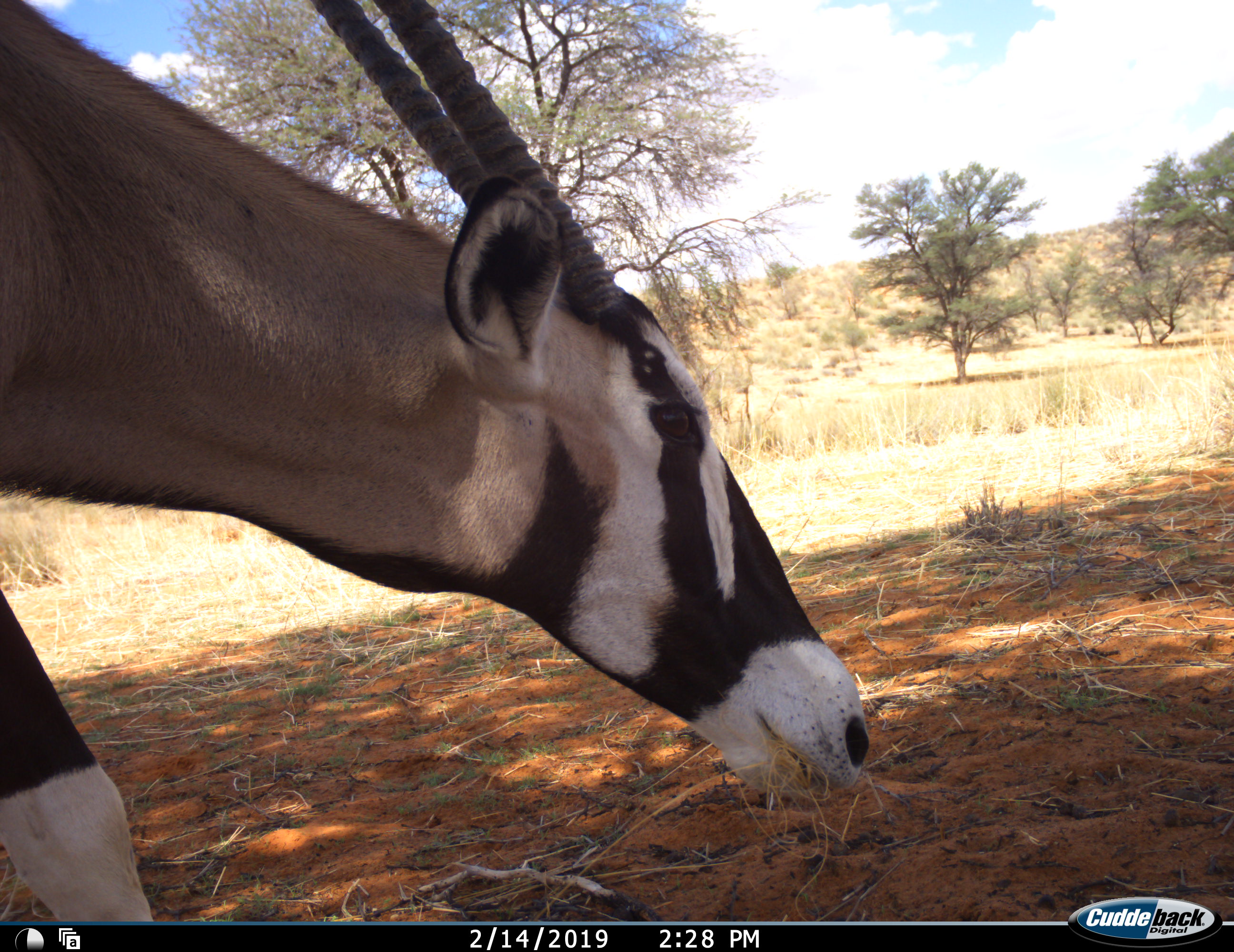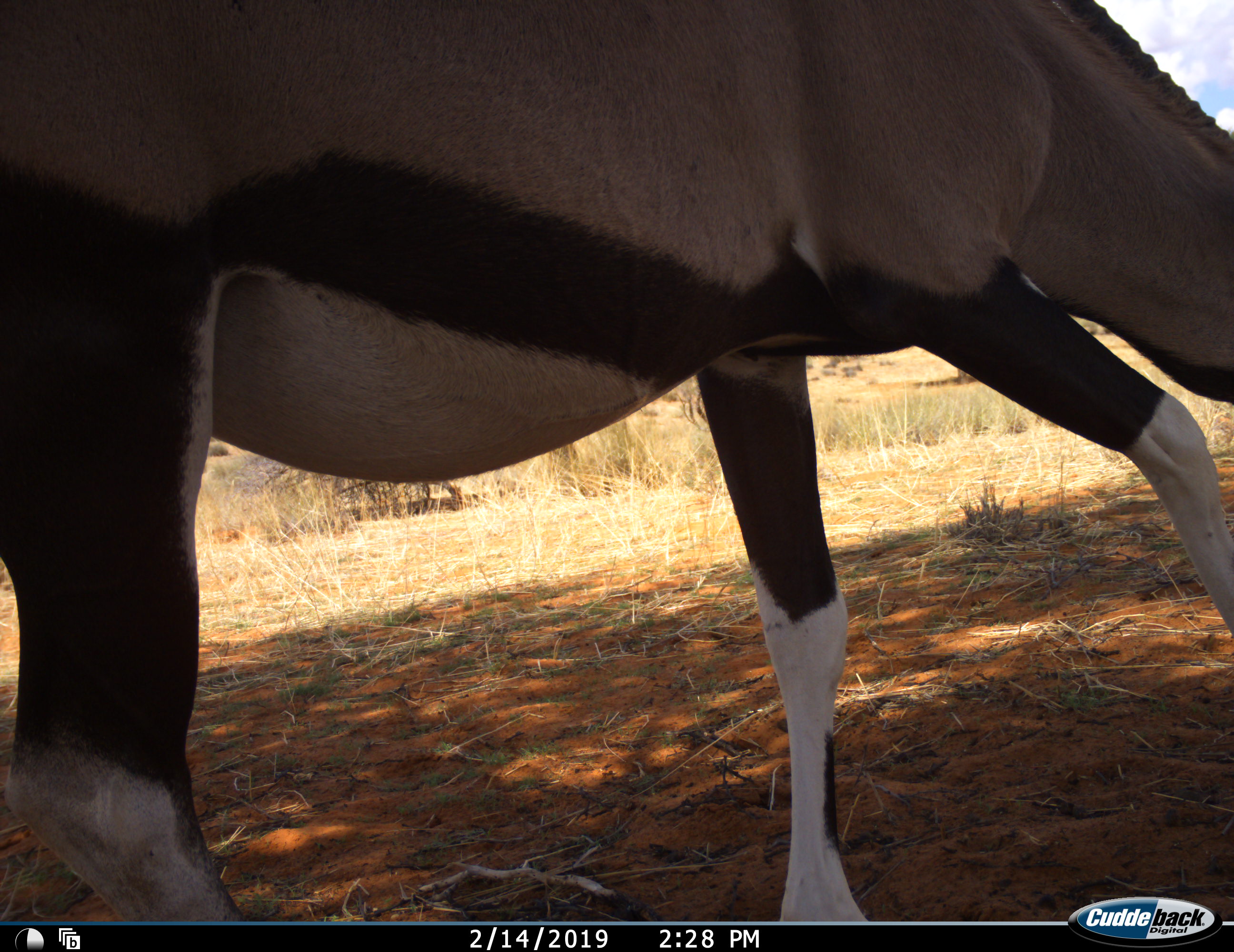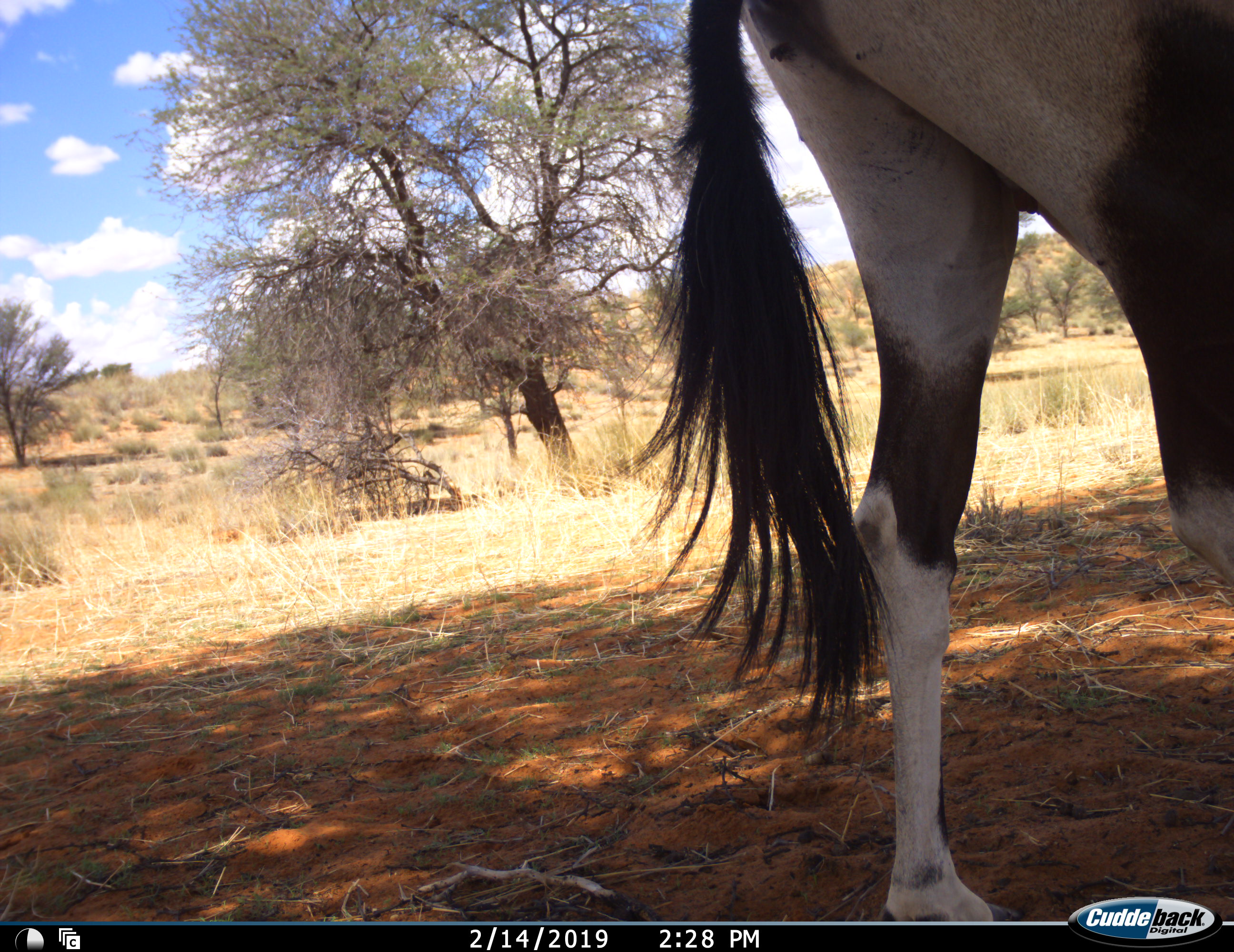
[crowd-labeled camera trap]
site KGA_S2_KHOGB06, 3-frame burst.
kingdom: Animalia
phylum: Chordata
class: Mammalia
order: Artiodactyla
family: Bovidae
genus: Oryx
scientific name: Oryx gazella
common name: gemsbok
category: oryx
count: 1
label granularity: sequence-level